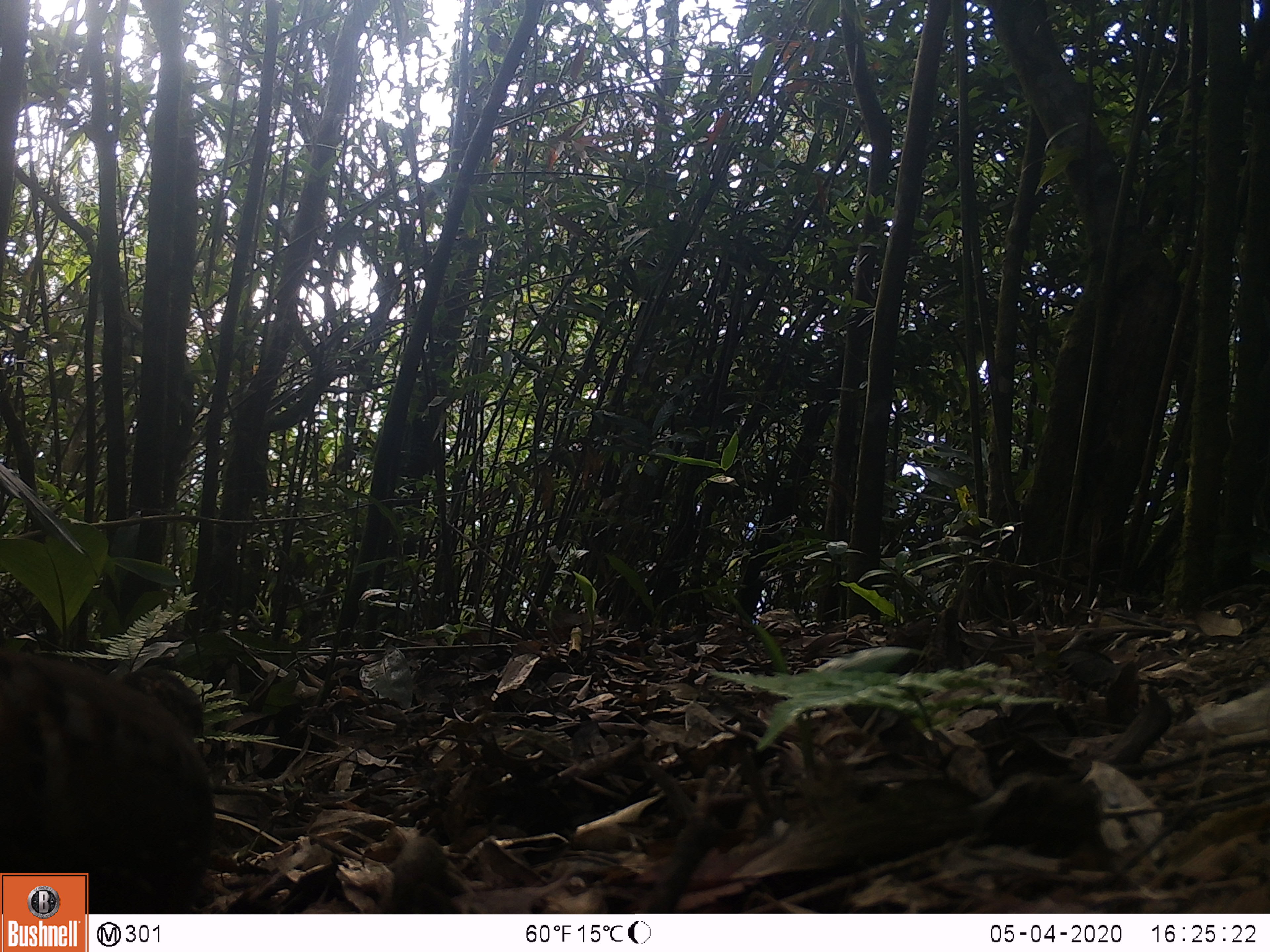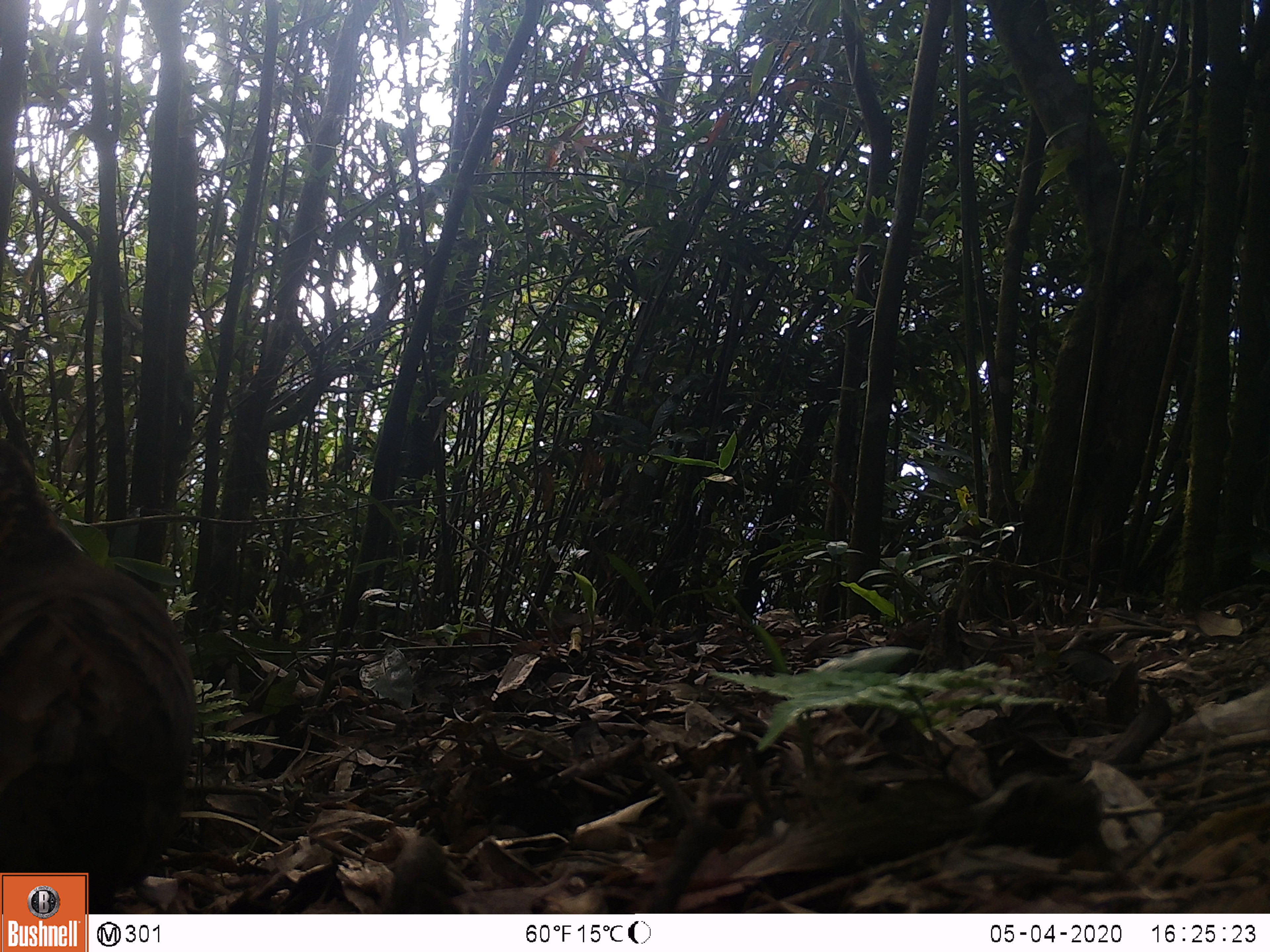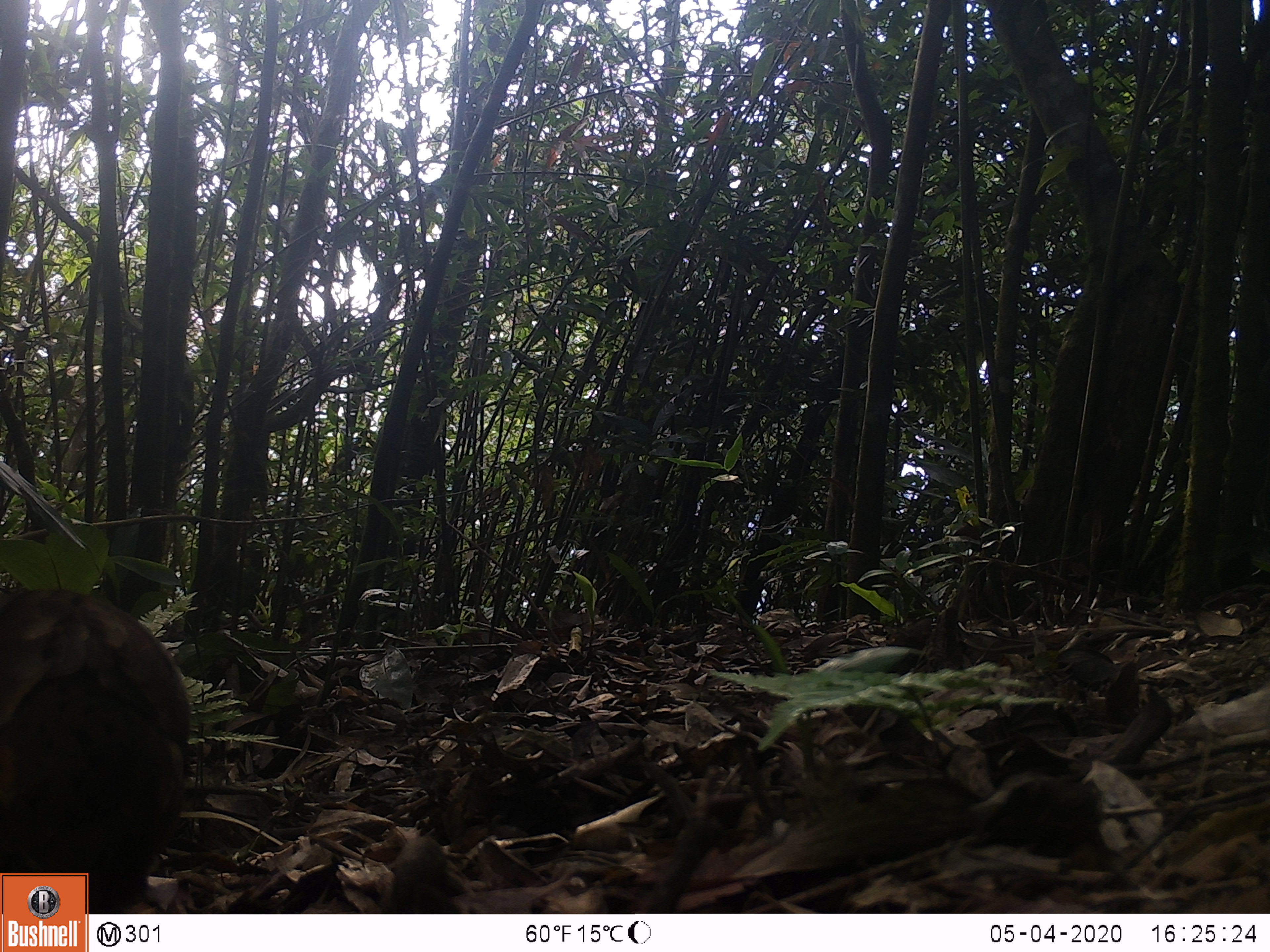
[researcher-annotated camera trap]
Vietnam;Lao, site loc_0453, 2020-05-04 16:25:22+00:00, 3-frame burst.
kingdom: Animalia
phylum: Chordata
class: Aves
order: Galliformes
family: Phasianidae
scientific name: Phasianidae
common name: partridge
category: unidentified partridge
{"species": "unidentified partridge (partridge) (Phasianidae)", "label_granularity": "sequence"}